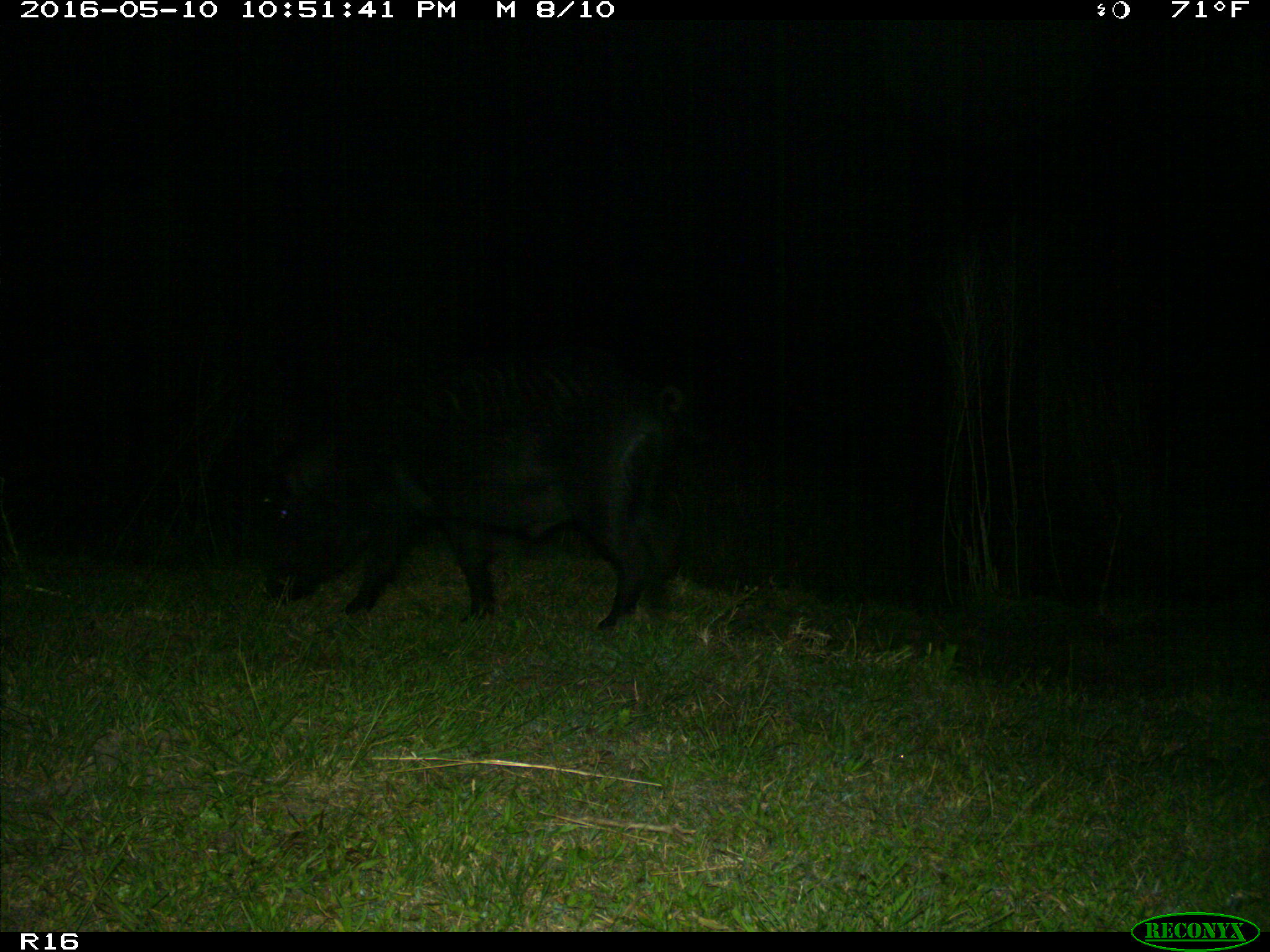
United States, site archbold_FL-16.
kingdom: Animalia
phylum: Chordata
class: Mammalia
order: Artiodactyla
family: Suidae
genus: Sus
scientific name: Sus scrofa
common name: wild boar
Sus scrofa (wild boar).